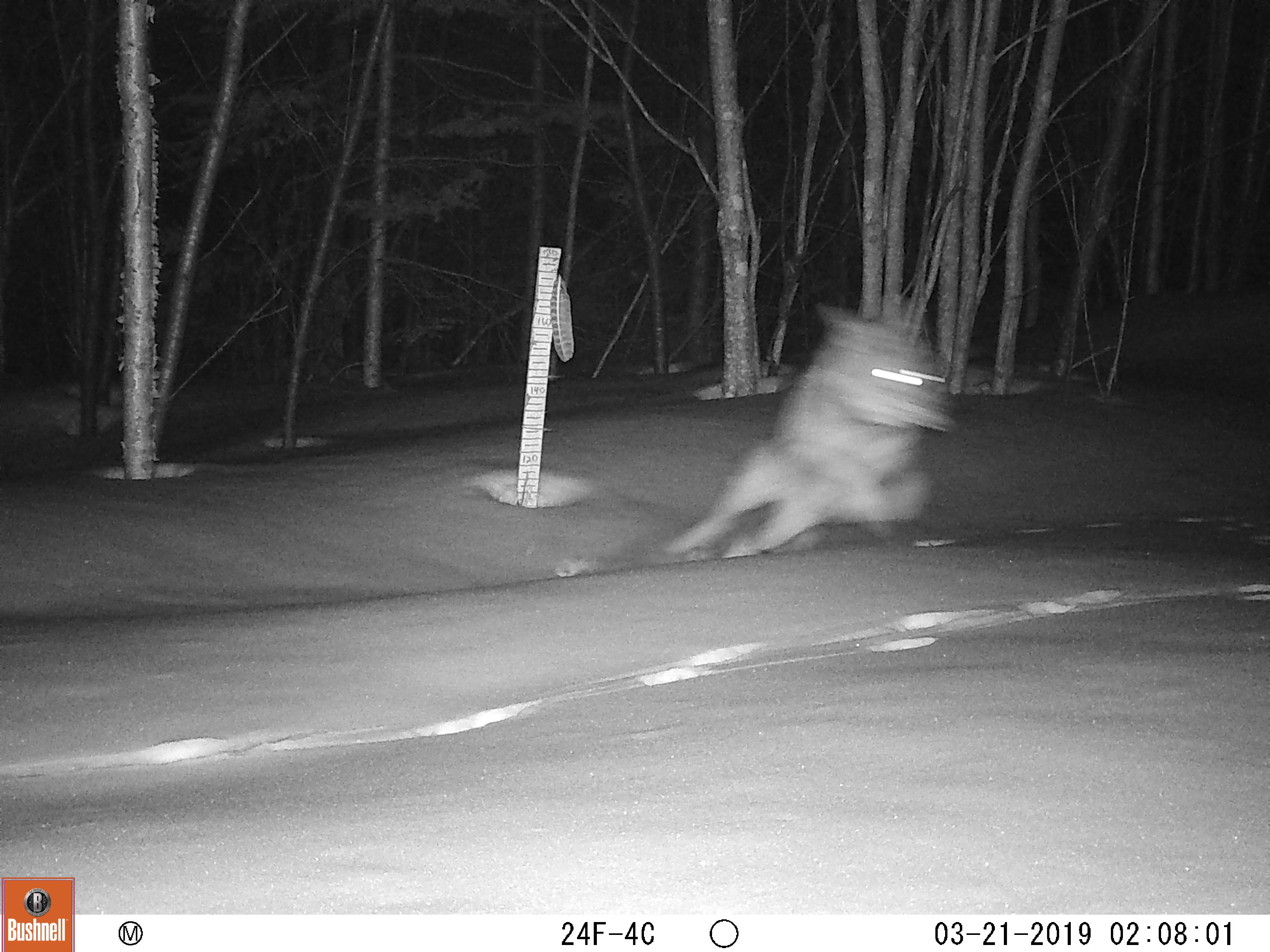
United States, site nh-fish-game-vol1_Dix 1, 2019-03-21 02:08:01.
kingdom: Animalia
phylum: Chordata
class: Mammalia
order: Carnivora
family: Canidae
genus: Canis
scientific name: Canis latrans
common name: coyote